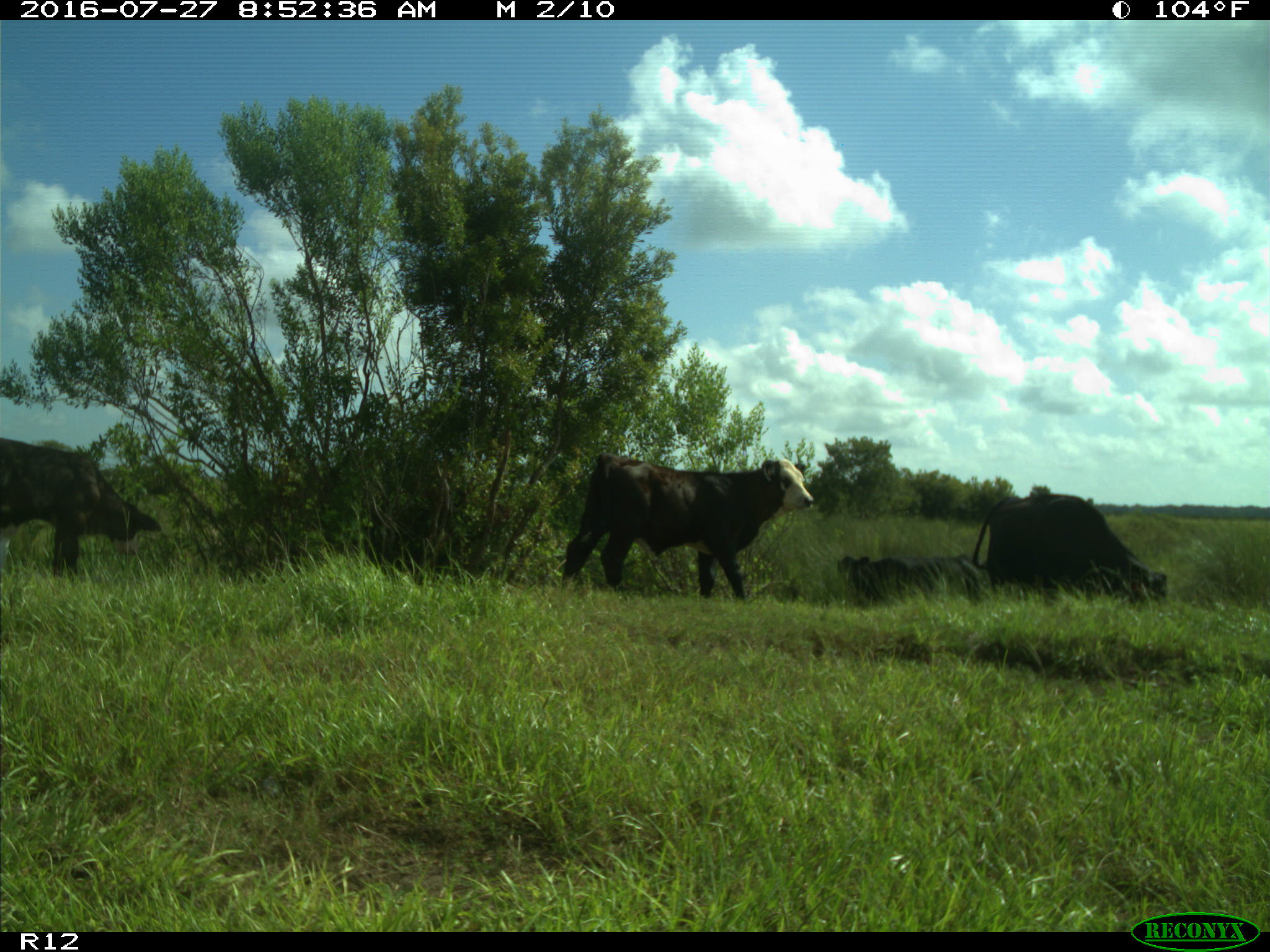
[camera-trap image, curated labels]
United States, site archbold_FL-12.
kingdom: Animalia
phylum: Chordata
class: Mammalia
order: Artiodactyla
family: Bovidae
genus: Bos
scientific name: Bos taurus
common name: domestic cow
Bos taurus (domestic cow).